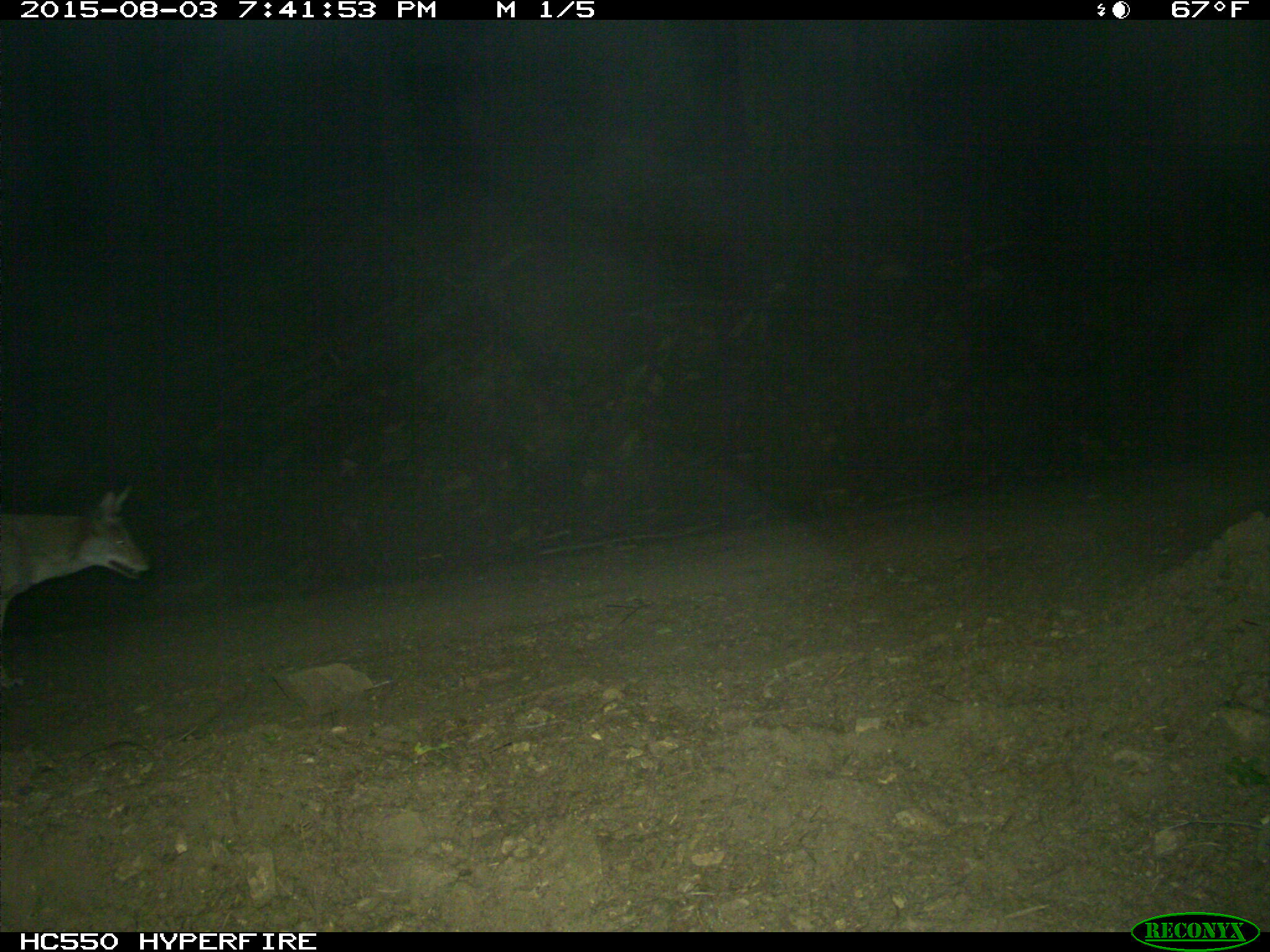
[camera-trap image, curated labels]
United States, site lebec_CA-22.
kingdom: Animalia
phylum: Chordata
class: Mammalia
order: Carnivora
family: Canidae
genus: Canis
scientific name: Canis latrans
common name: coyote